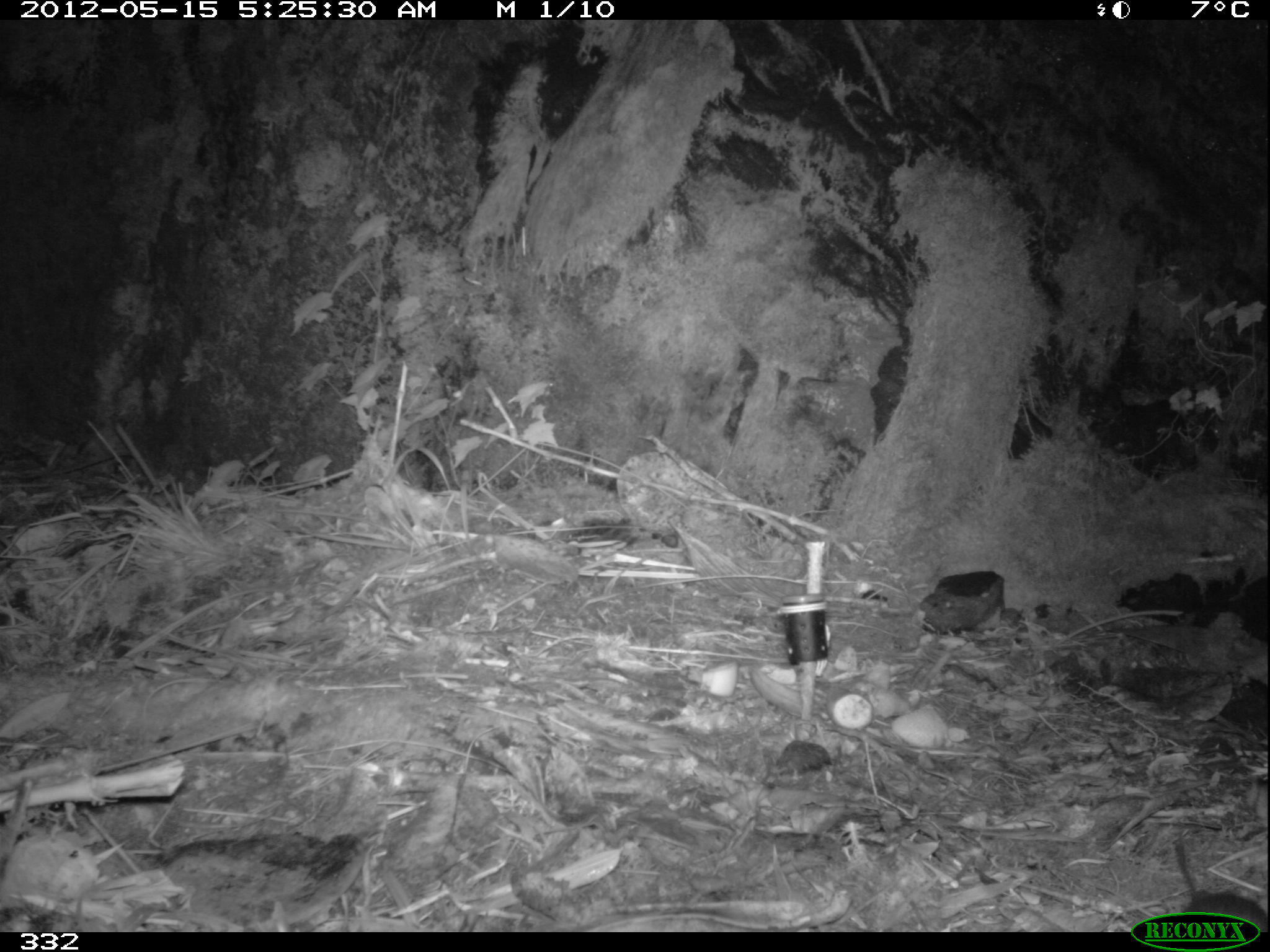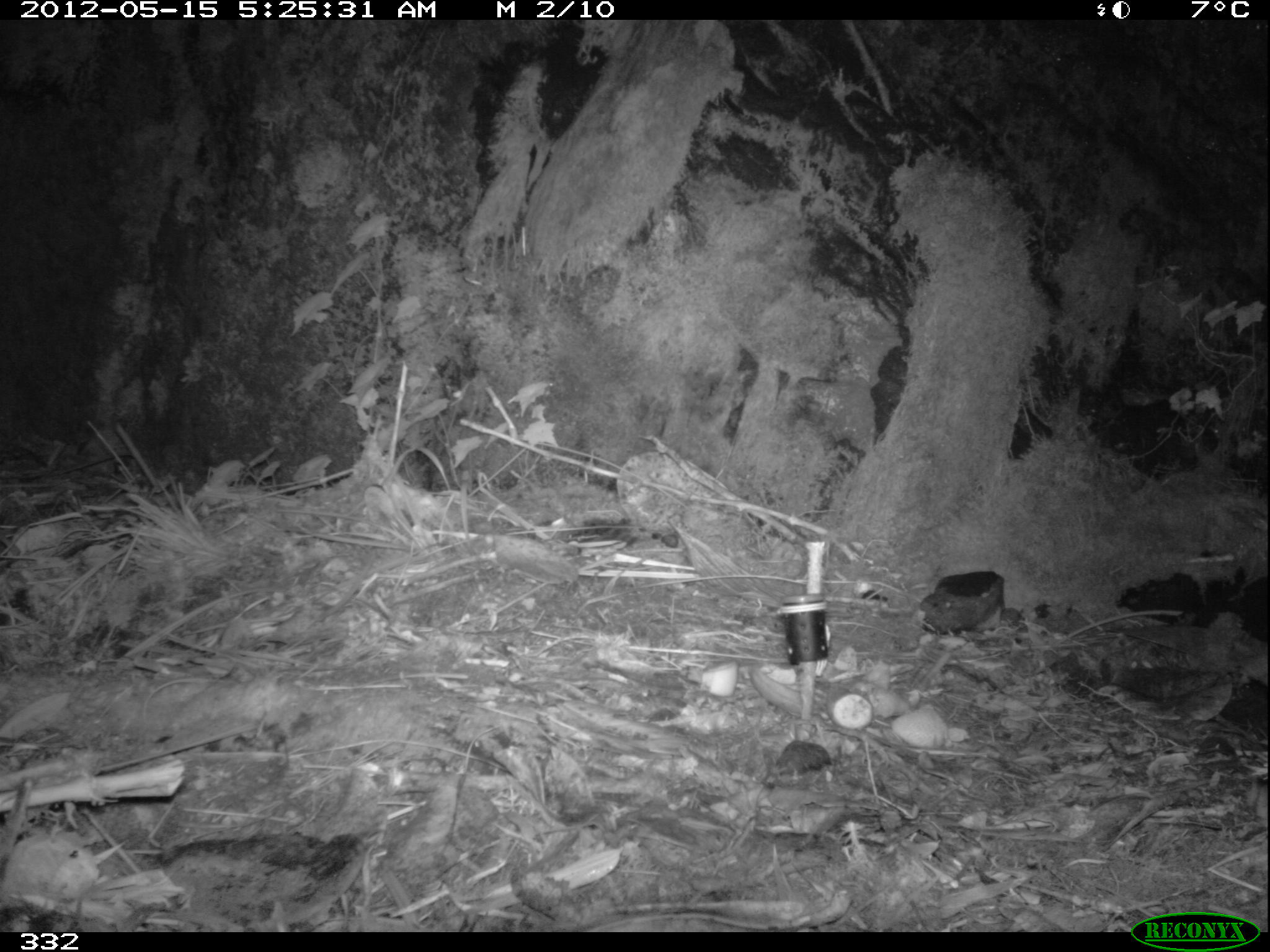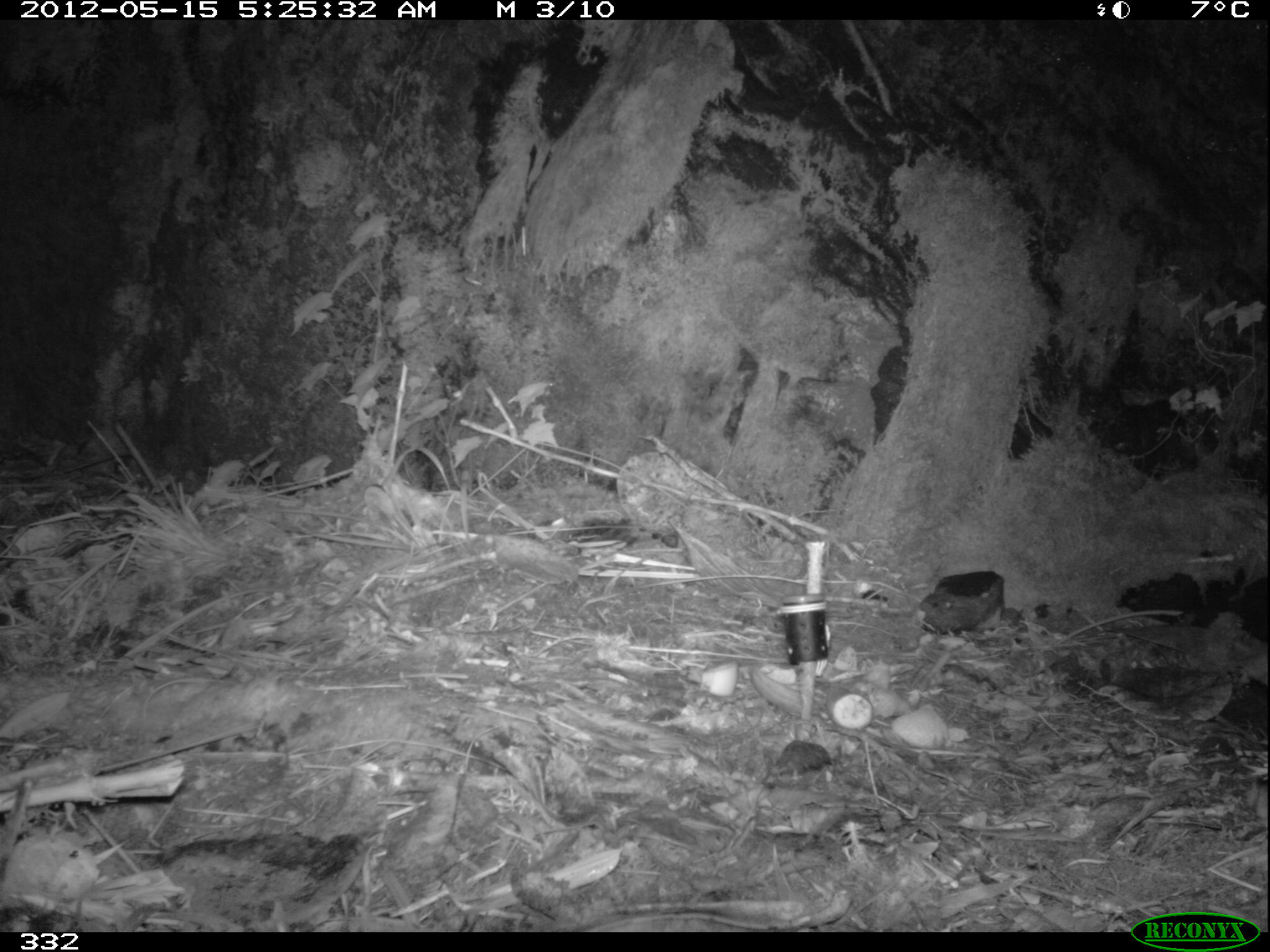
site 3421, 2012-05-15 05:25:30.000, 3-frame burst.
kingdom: Animalia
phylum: Chordata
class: Mammalia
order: Rodentia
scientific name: Rodentia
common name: rodents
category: unknown rodent